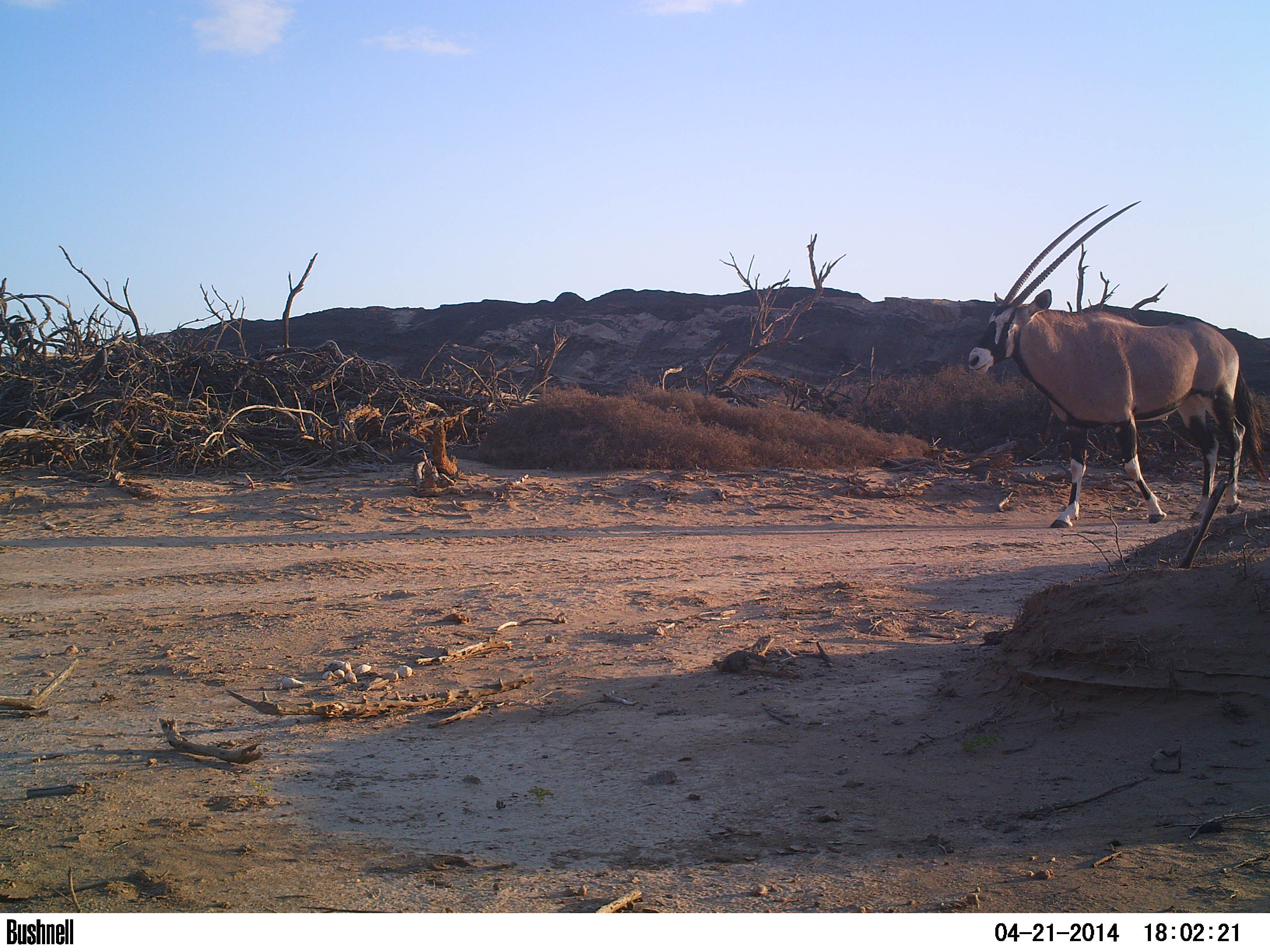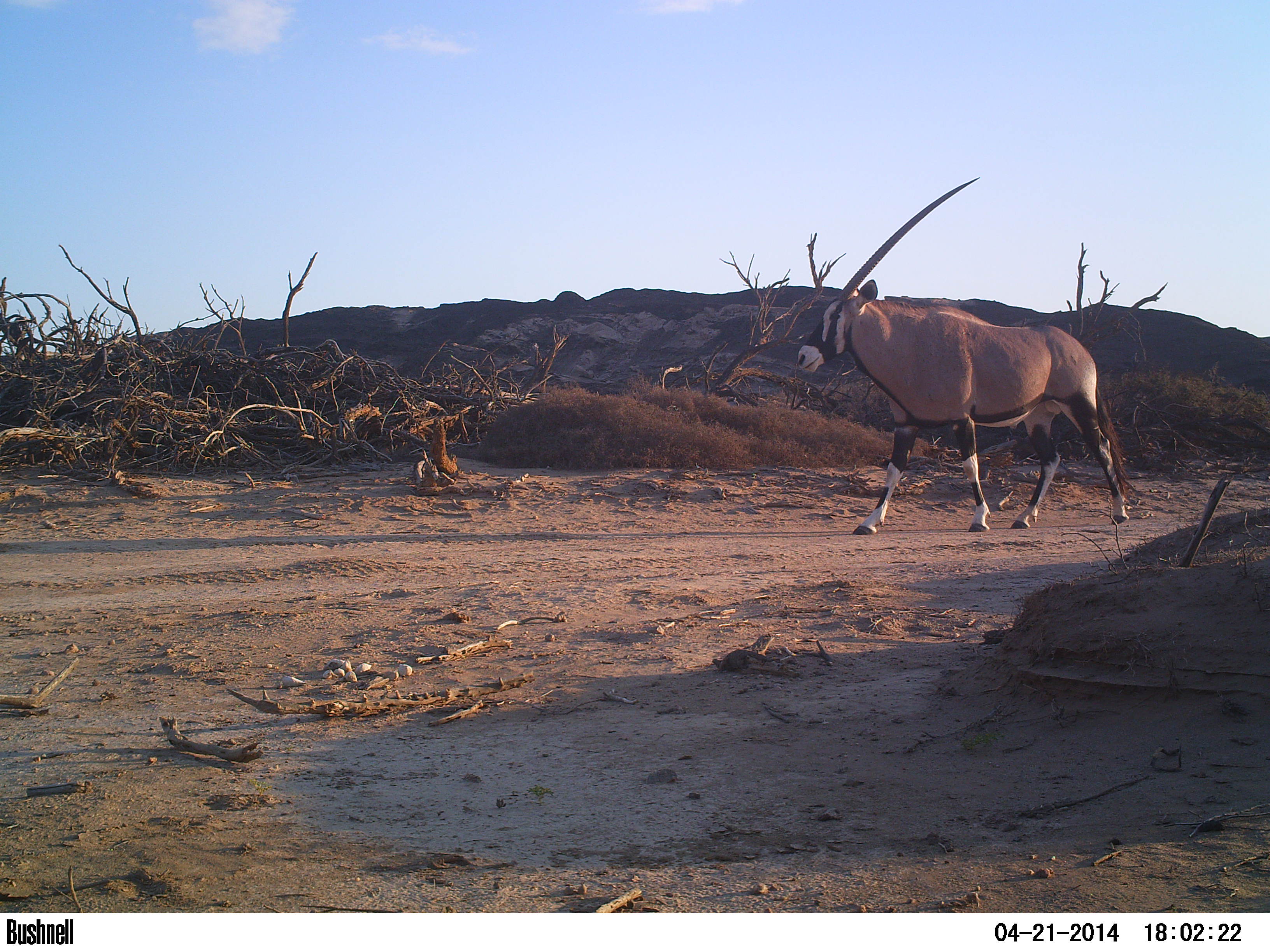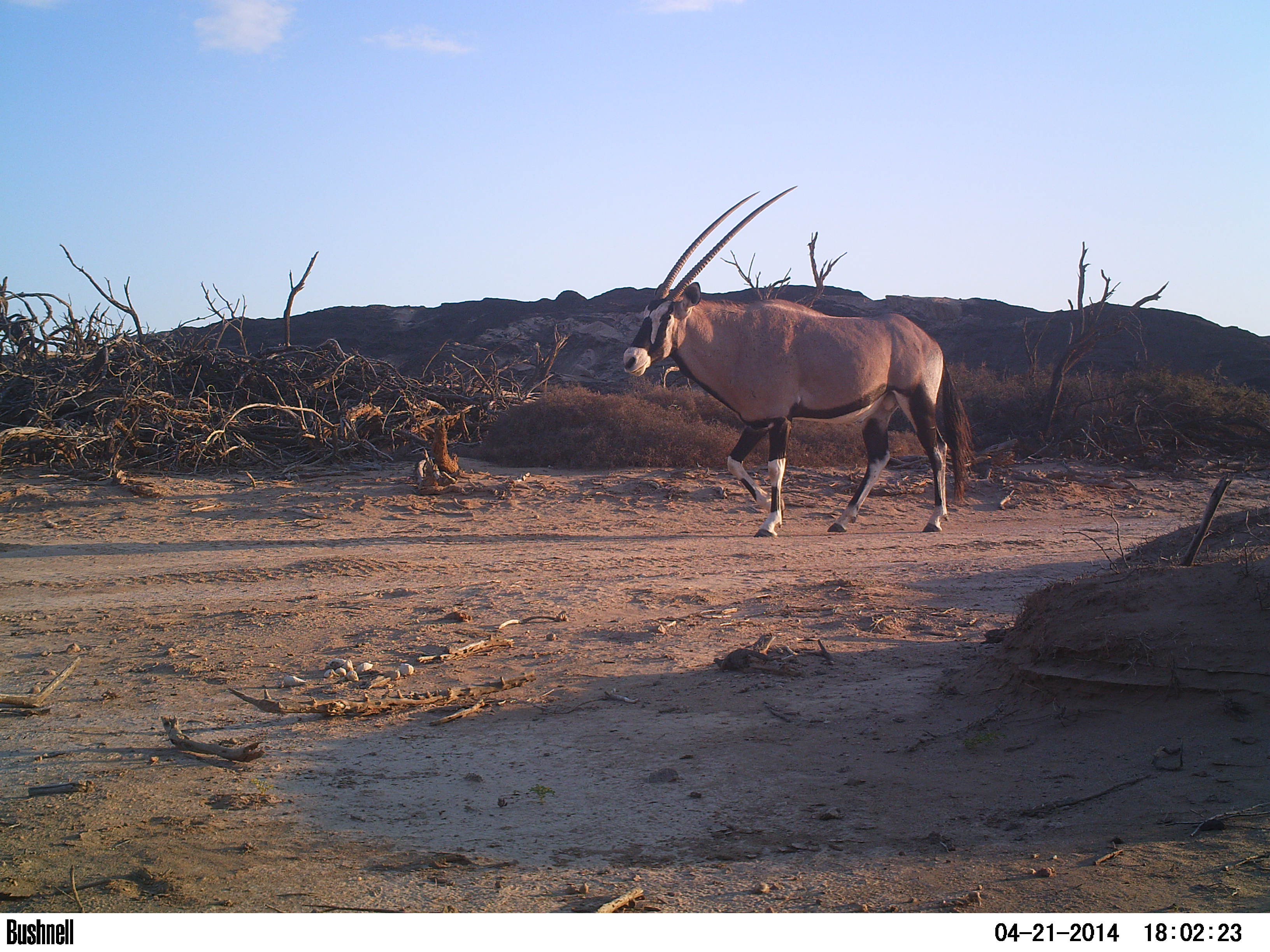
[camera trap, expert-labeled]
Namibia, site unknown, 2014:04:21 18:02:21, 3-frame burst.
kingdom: Animalia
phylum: Chordata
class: Mammalia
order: Artiodactyla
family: Bovidae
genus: Oryx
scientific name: Oryx gazella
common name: gemsbok